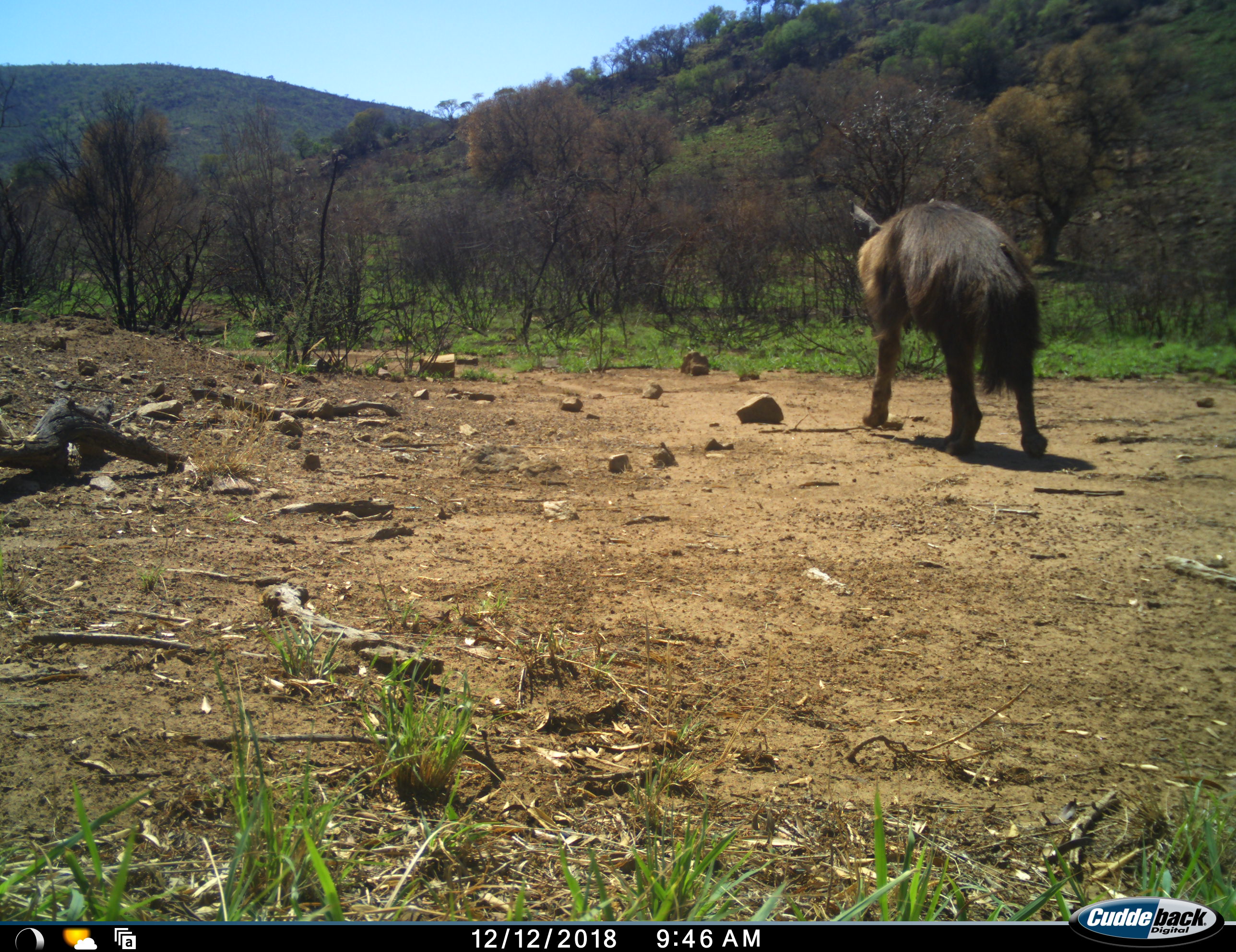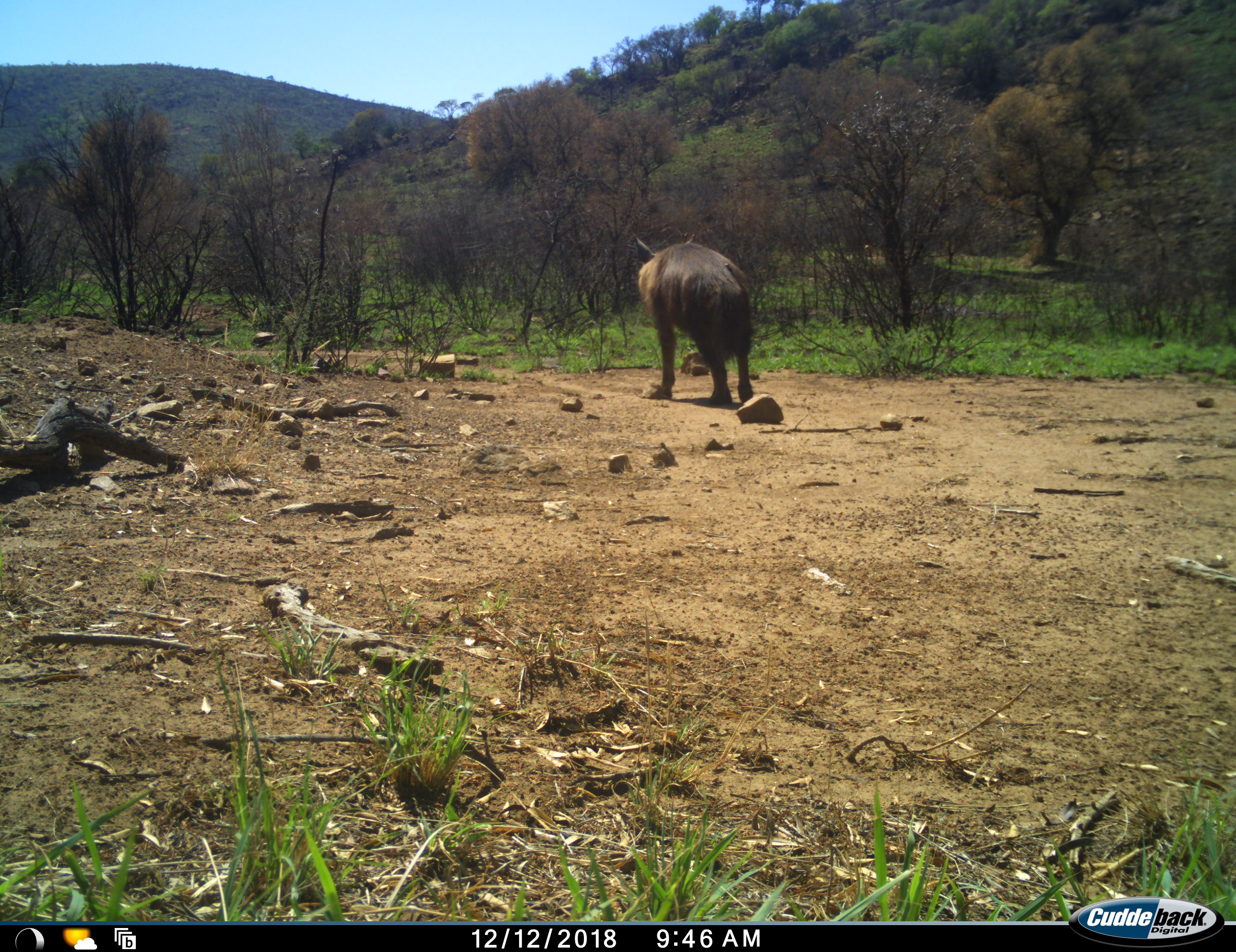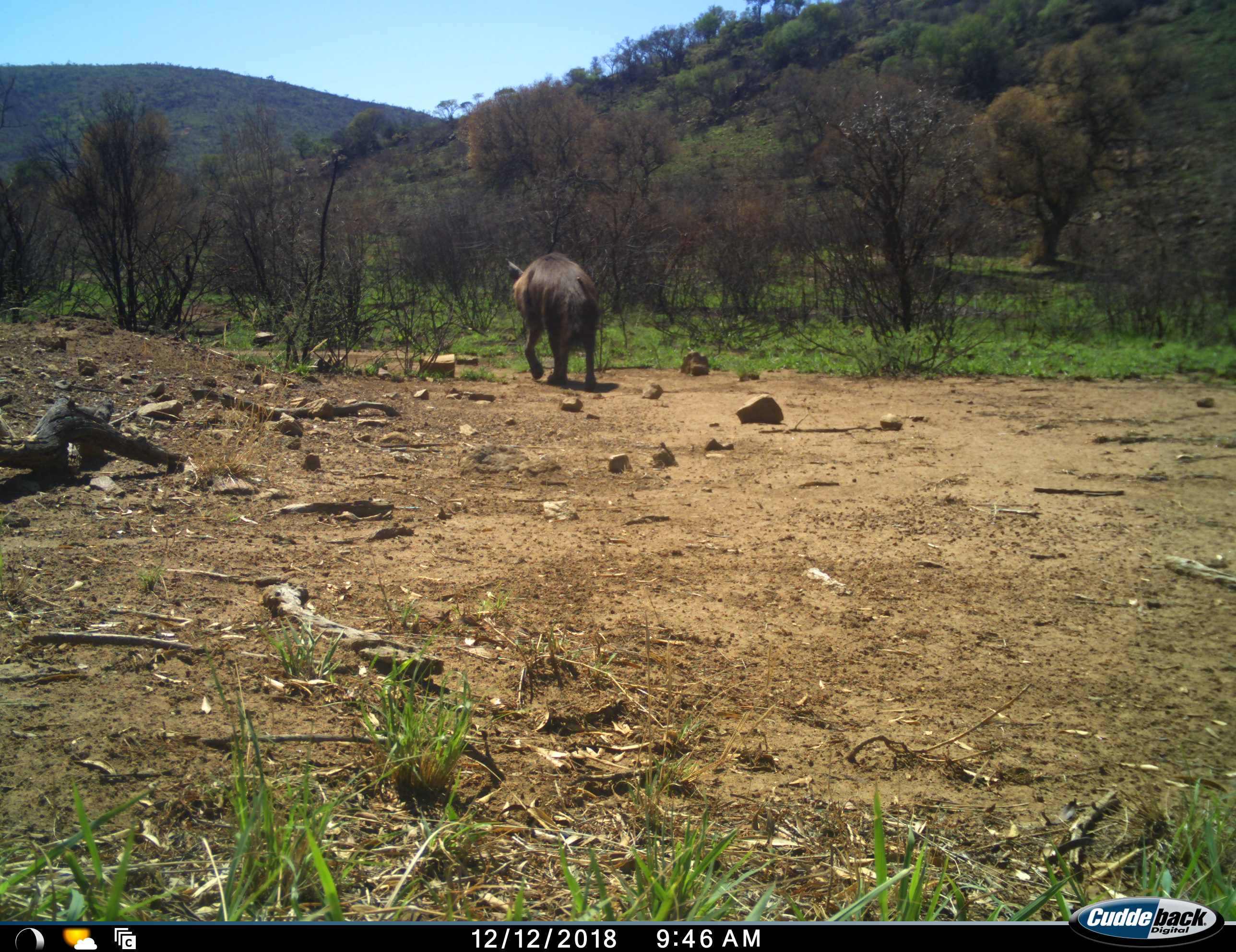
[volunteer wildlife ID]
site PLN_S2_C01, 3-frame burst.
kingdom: Animalia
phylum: Chordata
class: Mammalia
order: Carnivora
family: Hyaenidae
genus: Parahyaena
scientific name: Parahyaena brunnea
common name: brown hyena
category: hyenabrown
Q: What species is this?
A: Hyenabrown (brown hyena) (Parahyaena brunnea).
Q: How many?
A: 1.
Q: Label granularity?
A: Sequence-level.